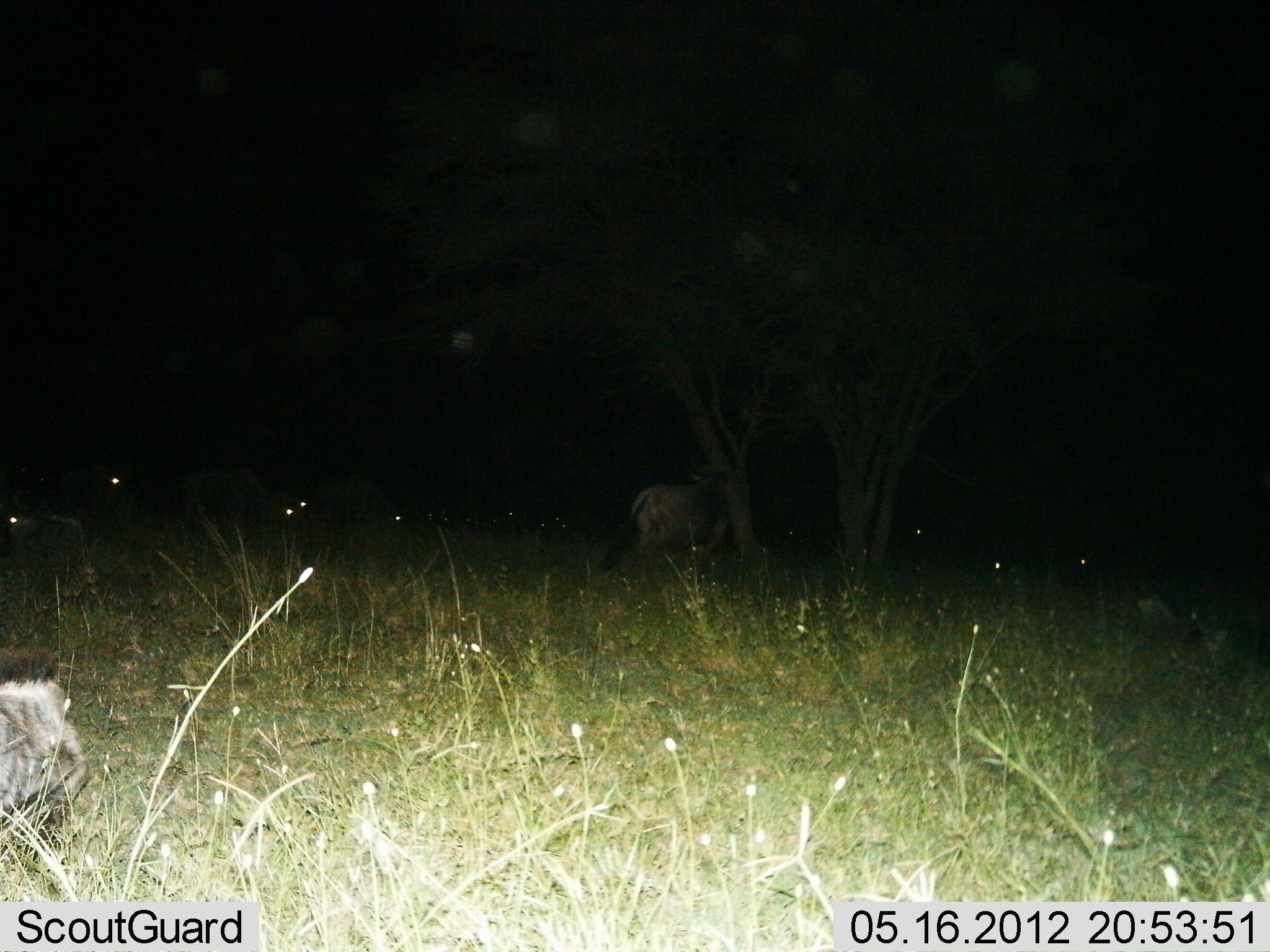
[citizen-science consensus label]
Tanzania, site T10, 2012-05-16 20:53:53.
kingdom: Animalia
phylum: Chordata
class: Mammalia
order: Artiodactyla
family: Bovidae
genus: Connochaetes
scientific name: Connochaetes taurinus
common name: blue wildebeest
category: wildebeest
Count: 7.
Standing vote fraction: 55%.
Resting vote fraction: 27%.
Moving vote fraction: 18%.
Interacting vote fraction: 0%.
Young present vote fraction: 0%.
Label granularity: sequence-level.